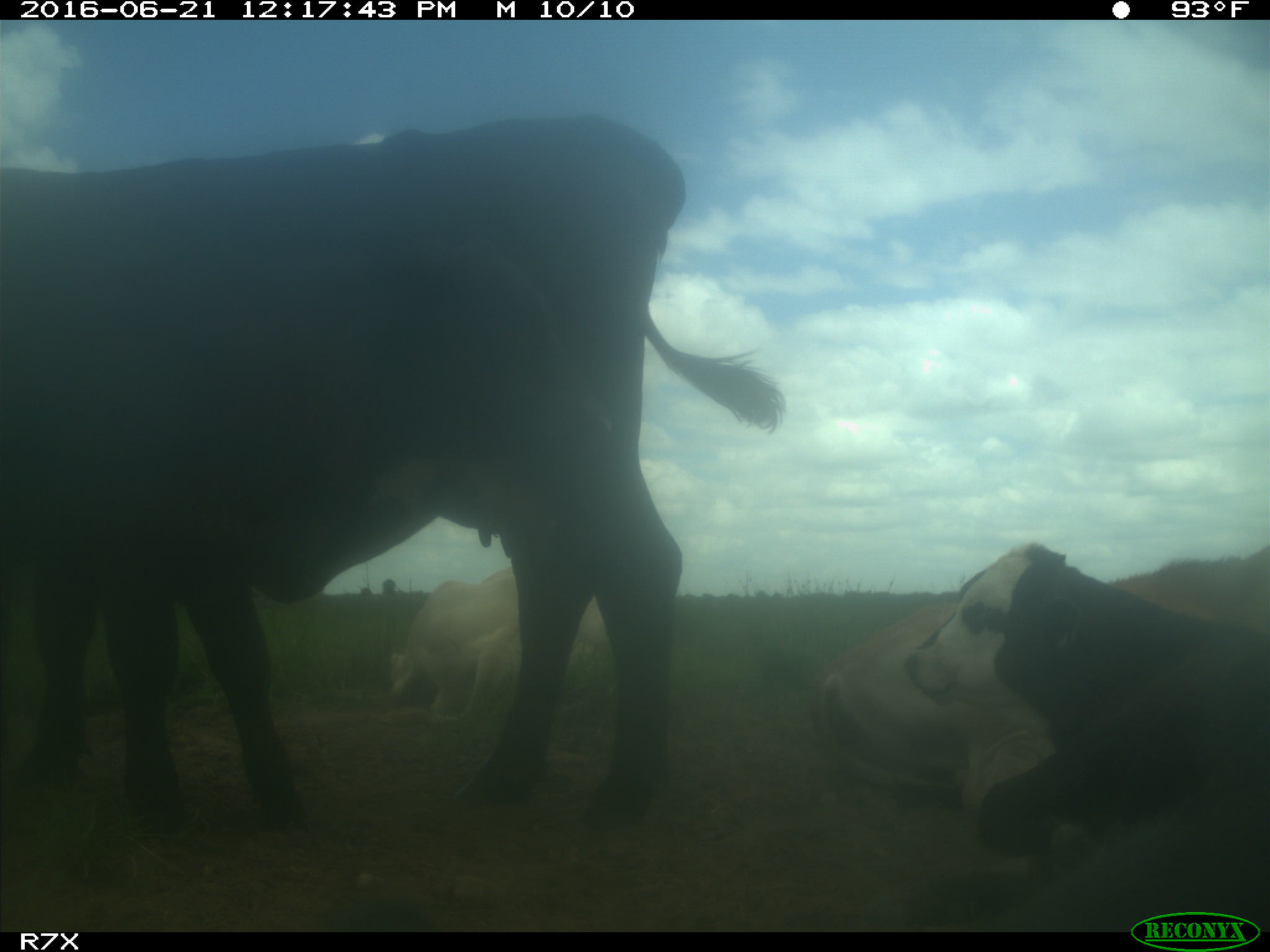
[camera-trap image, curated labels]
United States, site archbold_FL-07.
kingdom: Animalia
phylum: Chordata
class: Mammalia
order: Artiodactyla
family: Bovidae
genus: Bos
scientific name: Bos taurus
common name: domestic cow